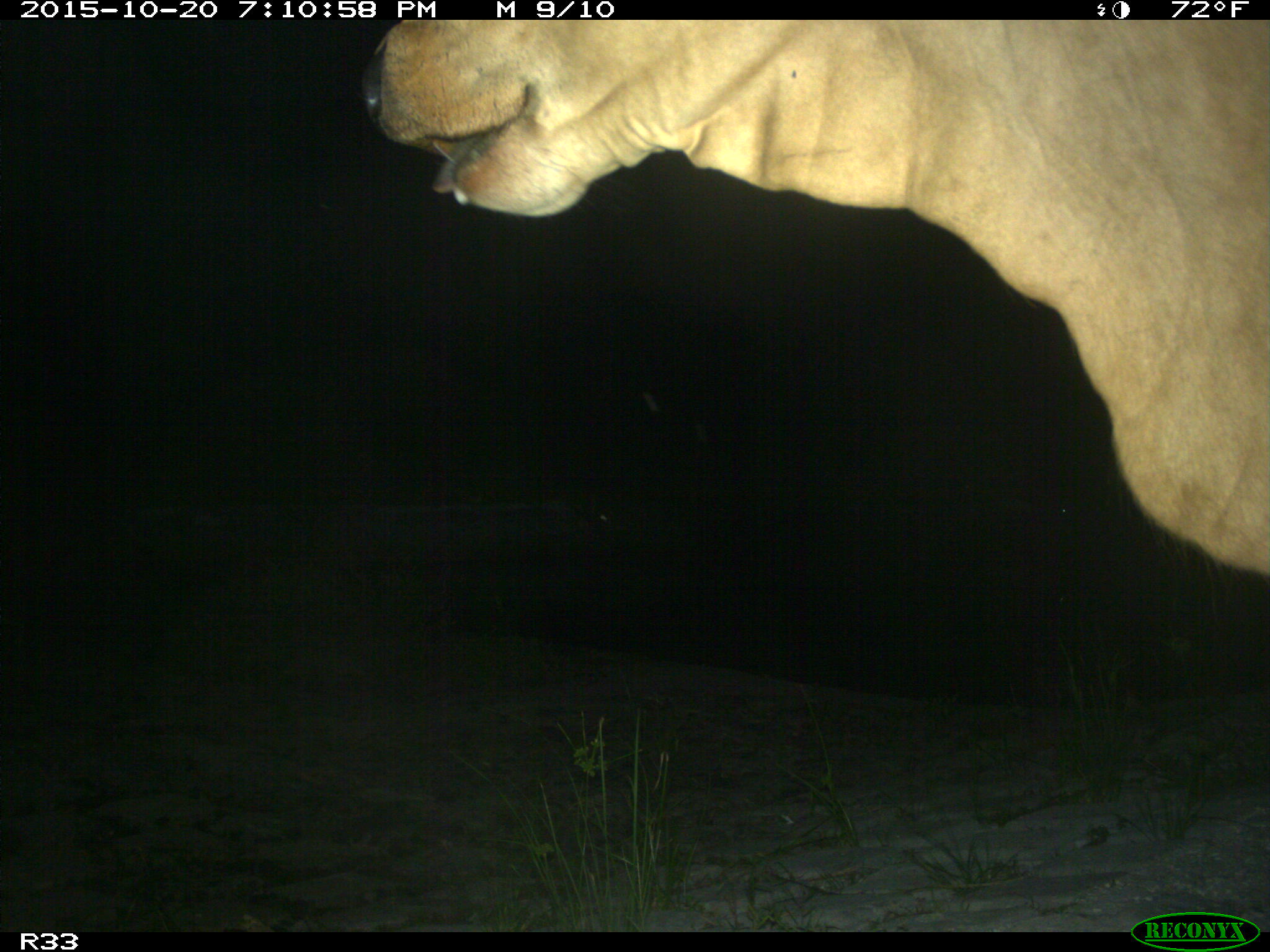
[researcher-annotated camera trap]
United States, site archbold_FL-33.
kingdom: Animalia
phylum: Chordata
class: Mammalia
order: Artiodactyla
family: Bovidae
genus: Bos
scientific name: Bos taurus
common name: domestic cow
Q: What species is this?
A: Bos taurus (domestic cow).